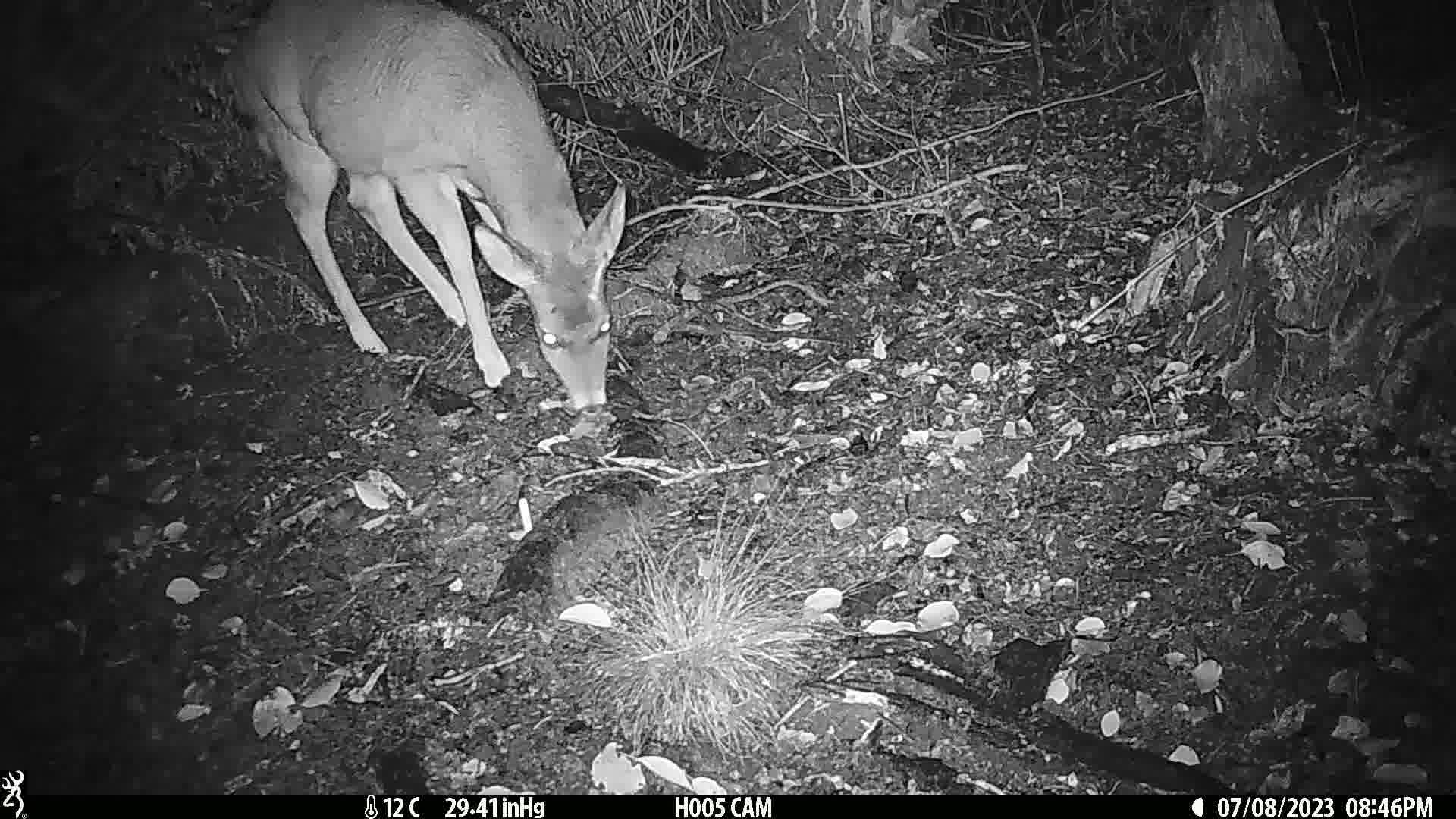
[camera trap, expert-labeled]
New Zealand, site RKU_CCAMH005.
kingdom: Animalia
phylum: Chordata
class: Mammalia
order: Artiodactyla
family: Cervidae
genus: Odocoileus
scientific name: Odocoileus virginianus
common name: white-tailed deer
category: white tailed deer